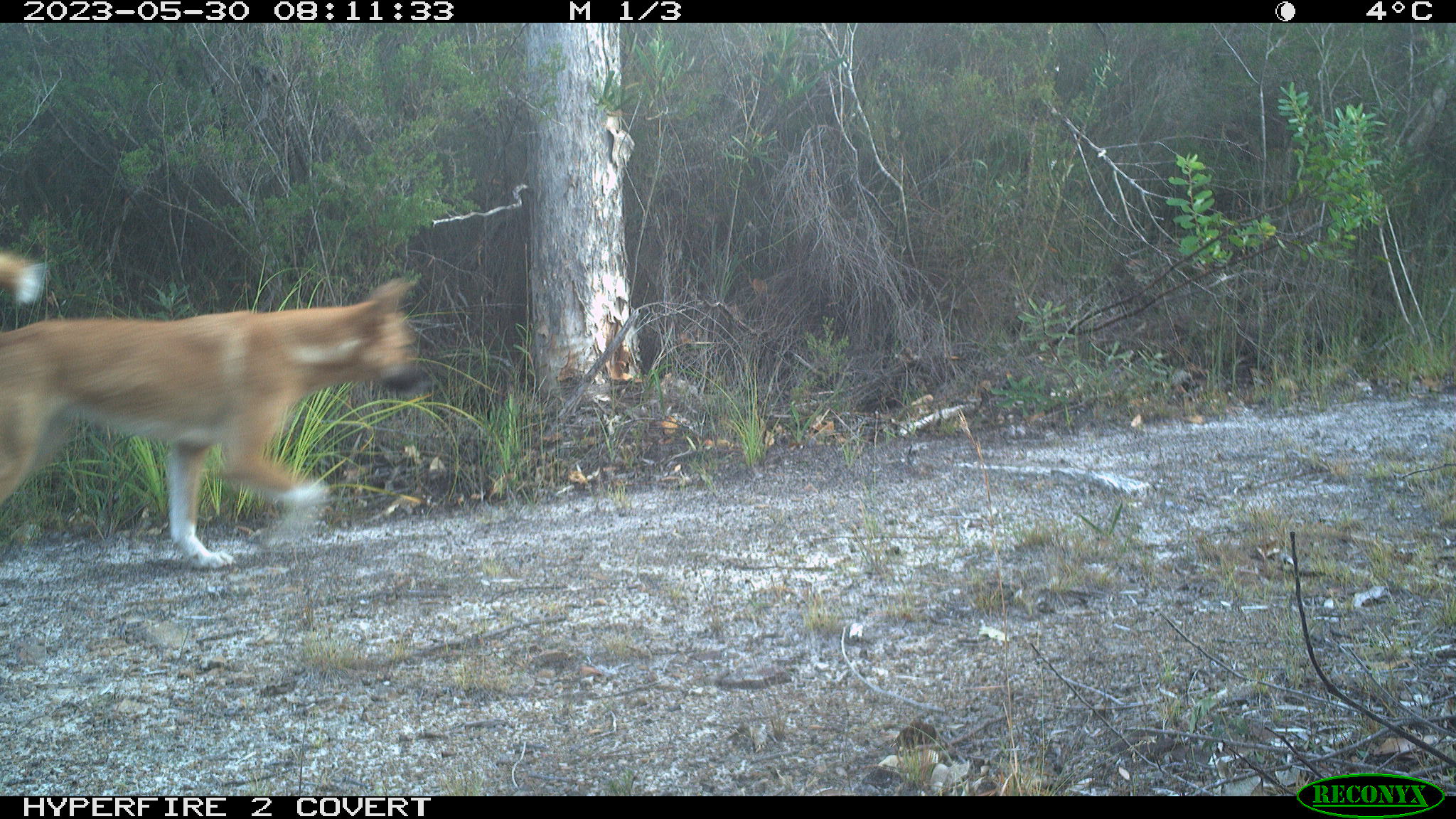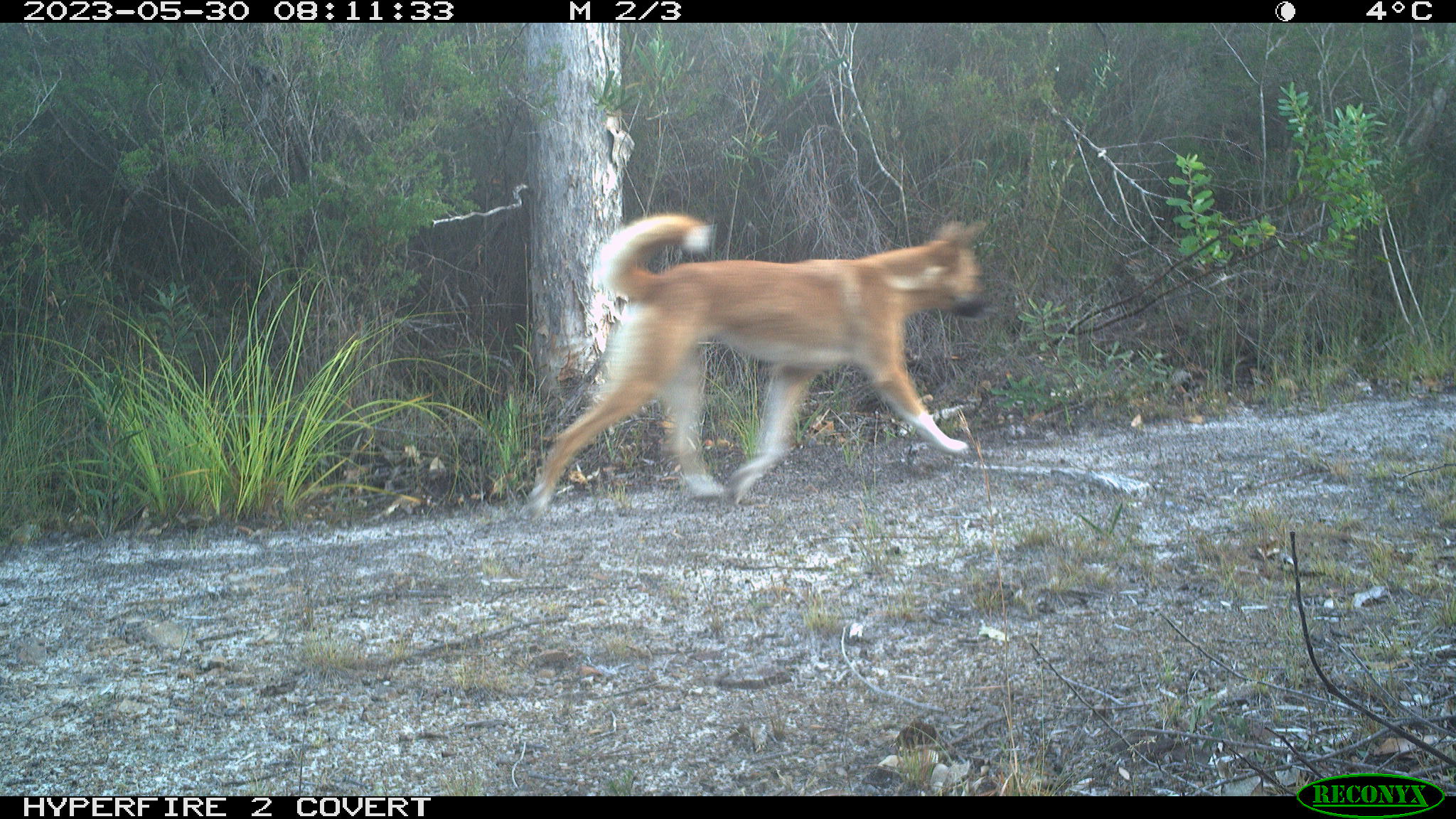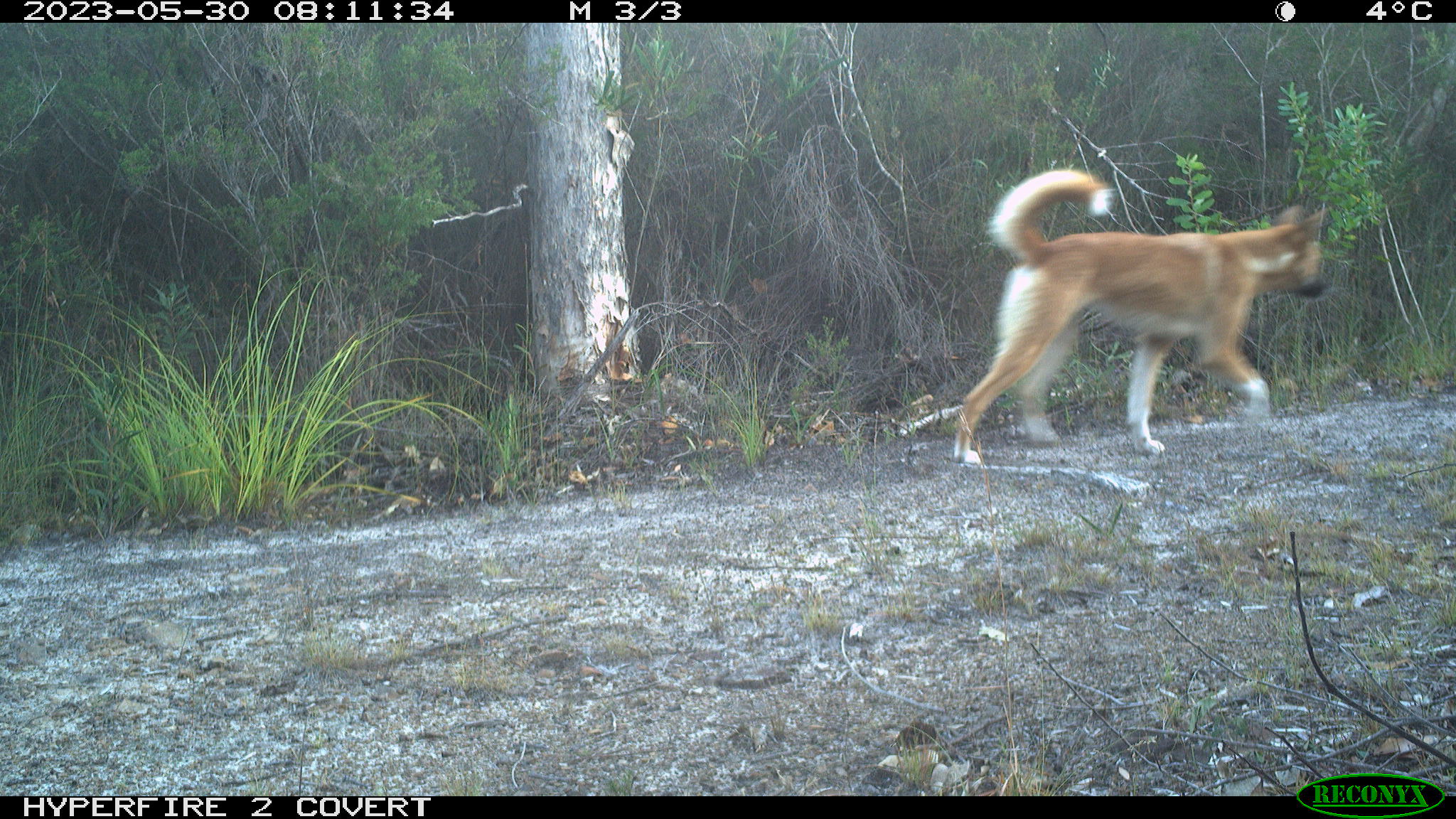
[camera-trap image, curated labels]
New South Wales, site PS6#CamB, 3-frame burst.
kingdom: Animalia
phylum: Chordata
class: Mammalia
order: Carnivora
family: Canidae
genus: Canis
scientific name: Canis familiaris dingo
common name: dingo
Dingo (Canis familiaris dingo).